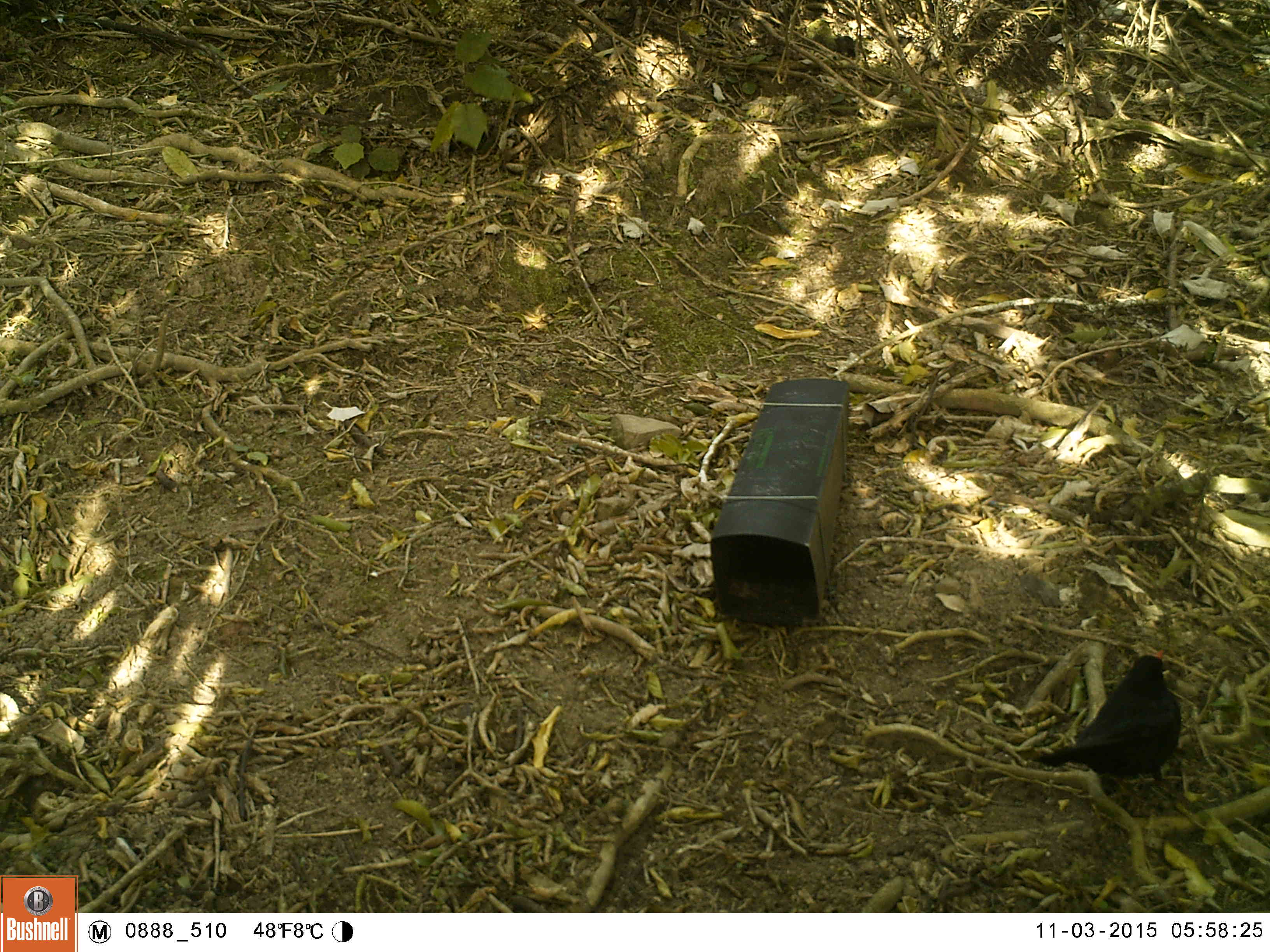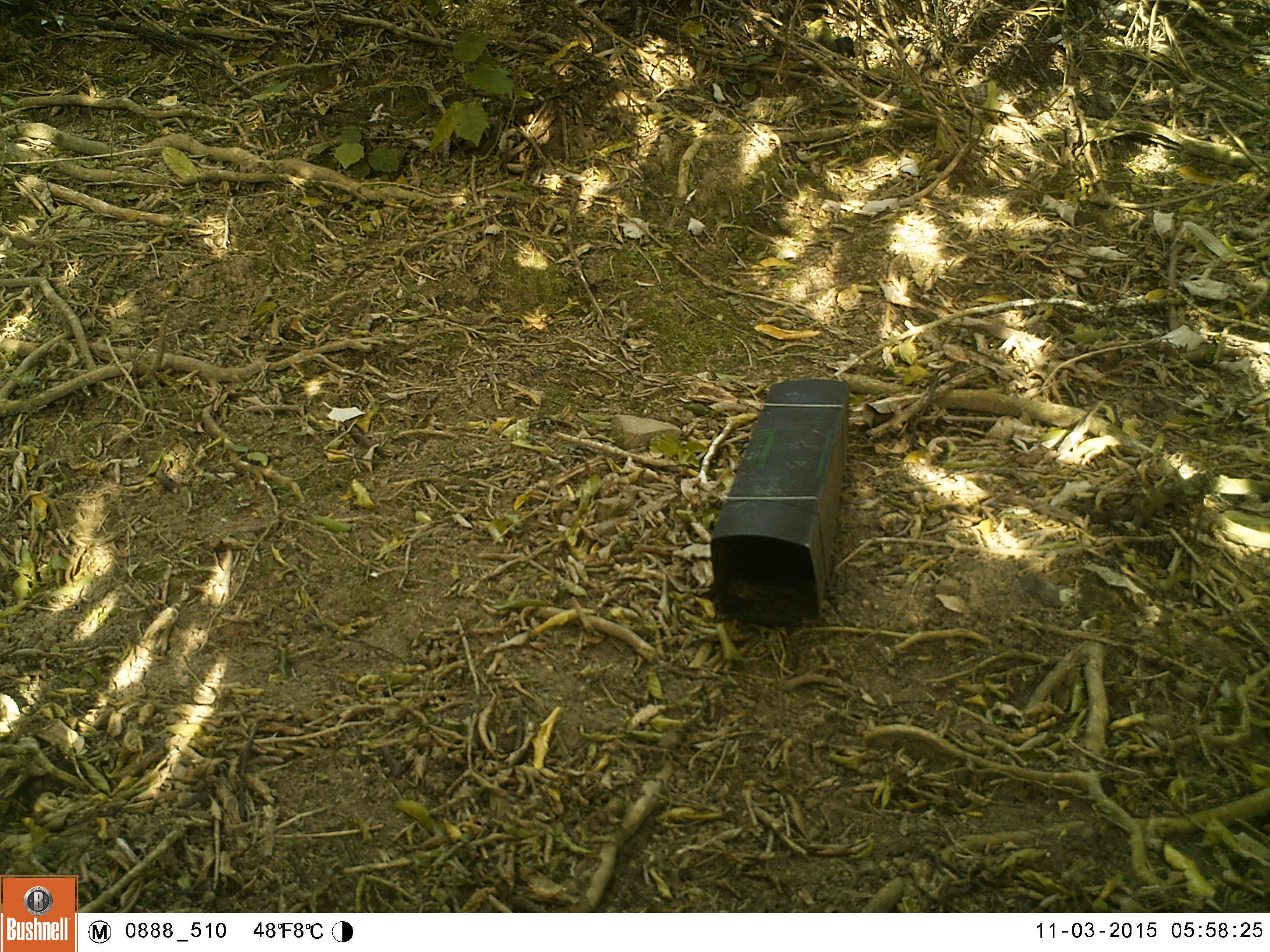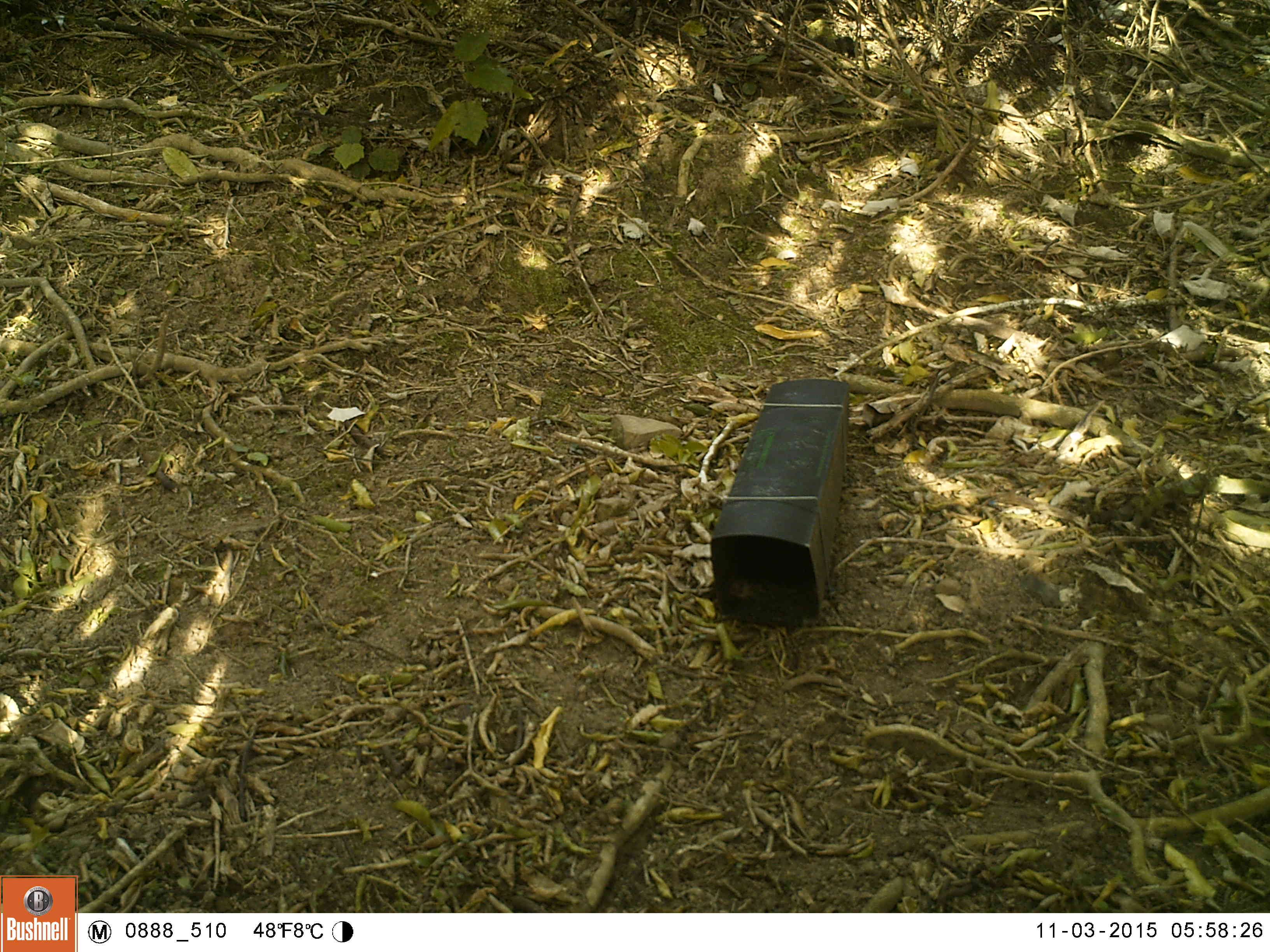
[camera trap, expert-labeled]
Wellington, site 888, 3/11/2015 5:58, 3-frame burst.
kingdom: Animalia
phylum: Chordata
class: Aves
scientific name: Aves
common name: bird